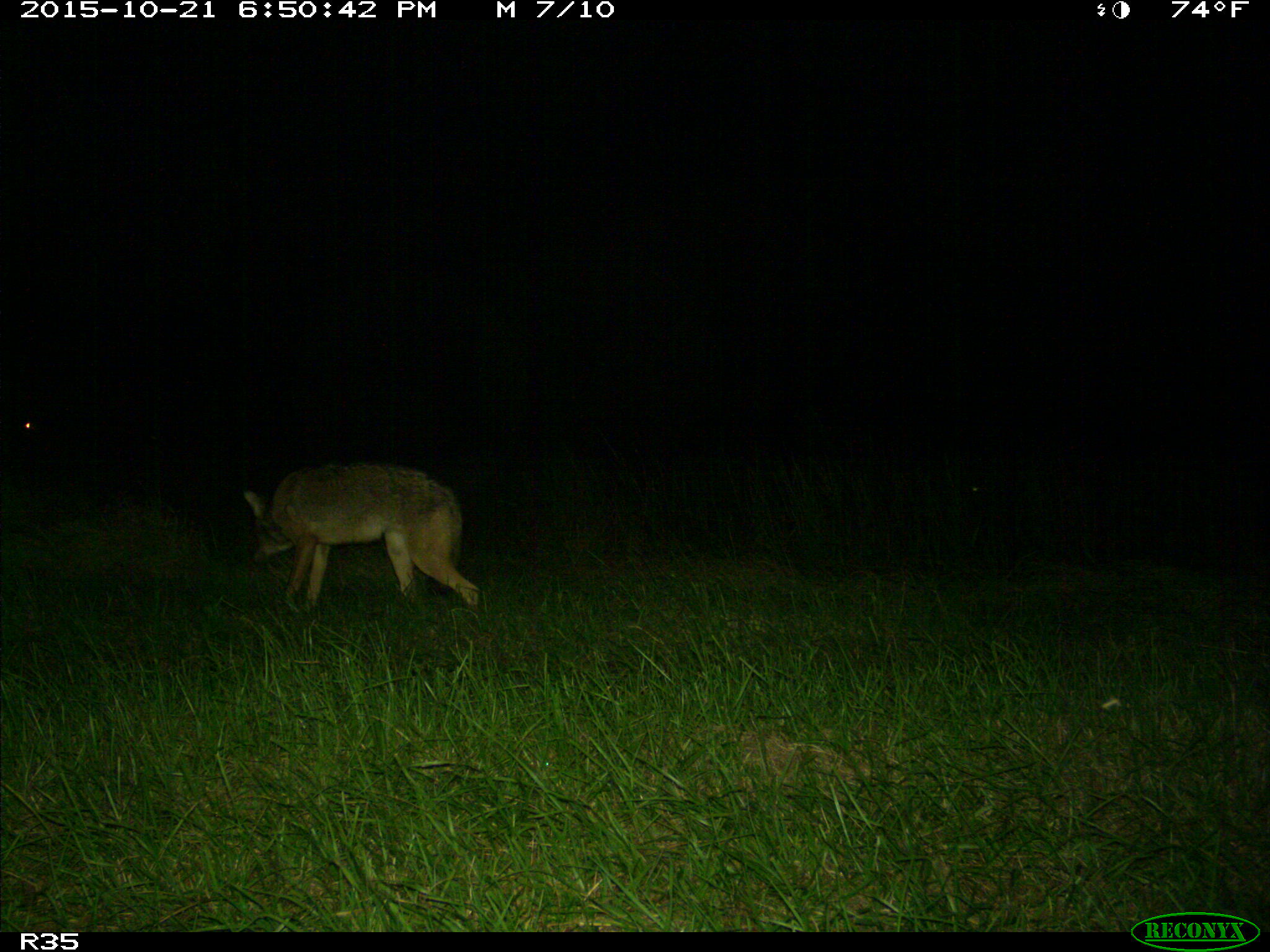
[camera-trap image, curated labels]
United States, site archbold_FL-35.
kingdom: Animalia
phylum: Chordata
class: Mammalia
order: Carnivora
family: Canidae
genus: Canis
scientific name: Canis latrans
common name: coyote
Canis latrans (coyote).